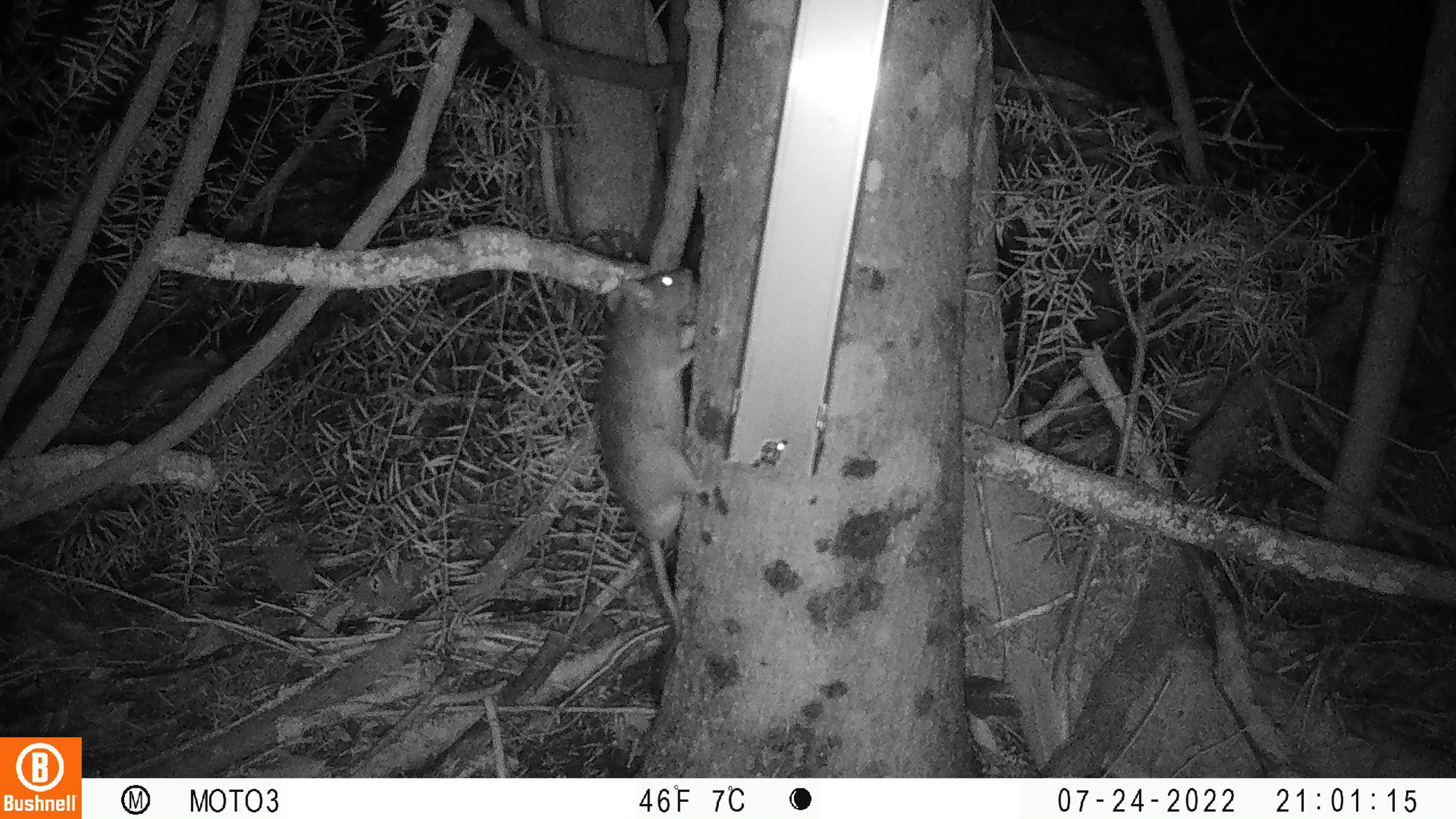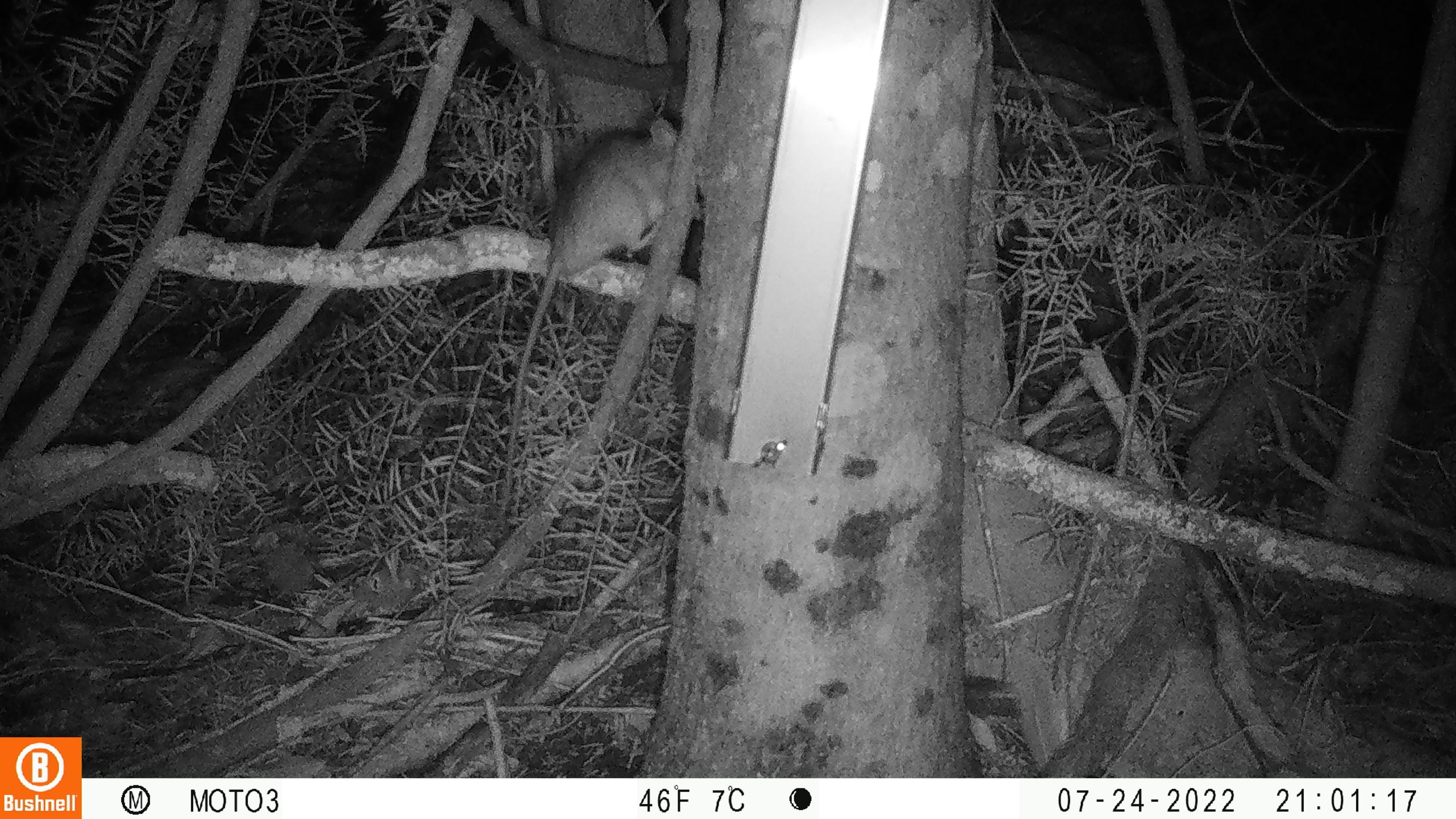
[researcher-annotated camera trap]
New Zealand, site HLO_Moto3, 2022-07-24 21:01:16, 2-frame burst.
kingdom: Animalia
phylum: Chordata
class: Mammalia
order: Rodentia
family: Muridae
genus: Rattus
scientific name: Rattus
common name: rat